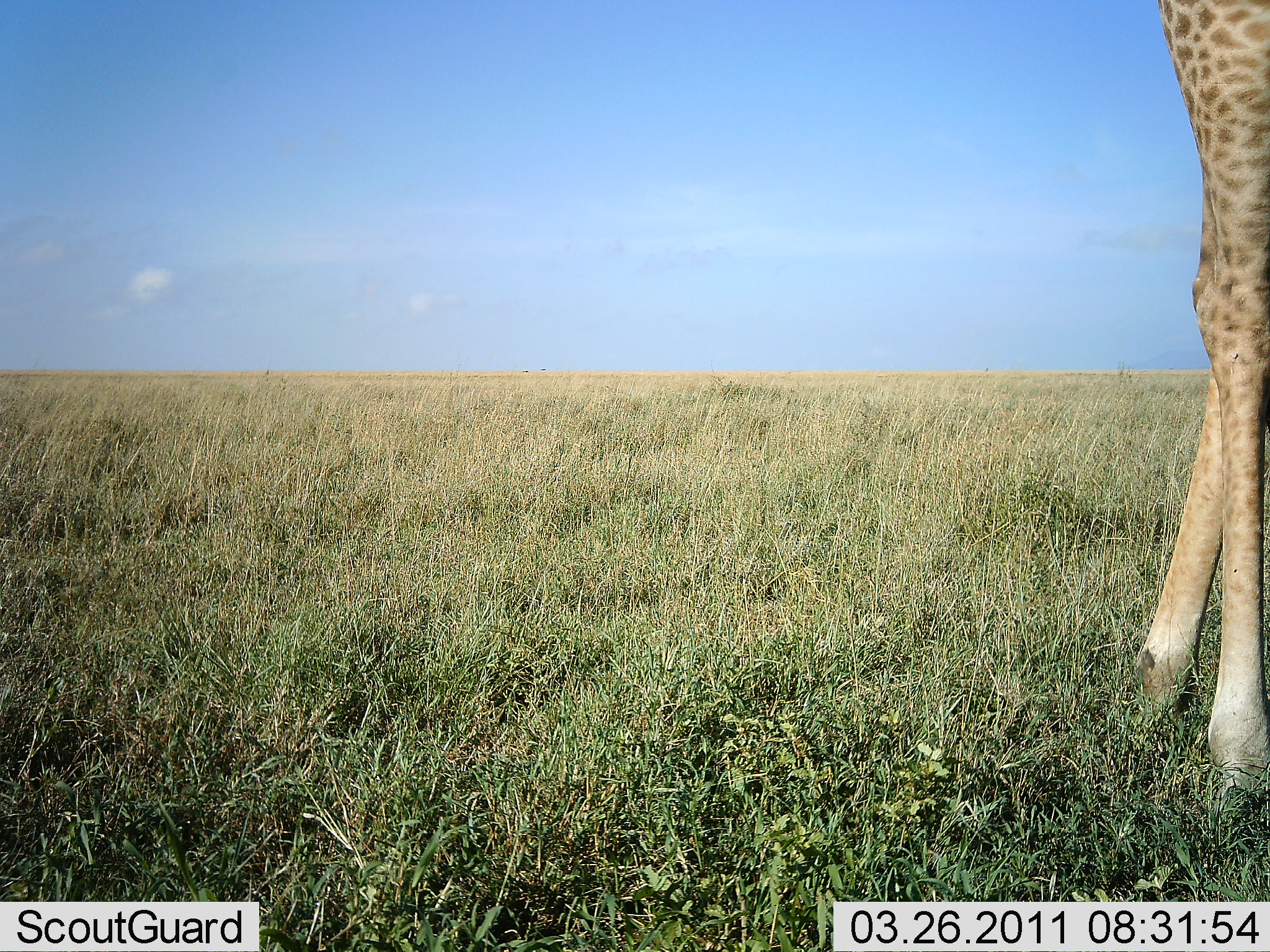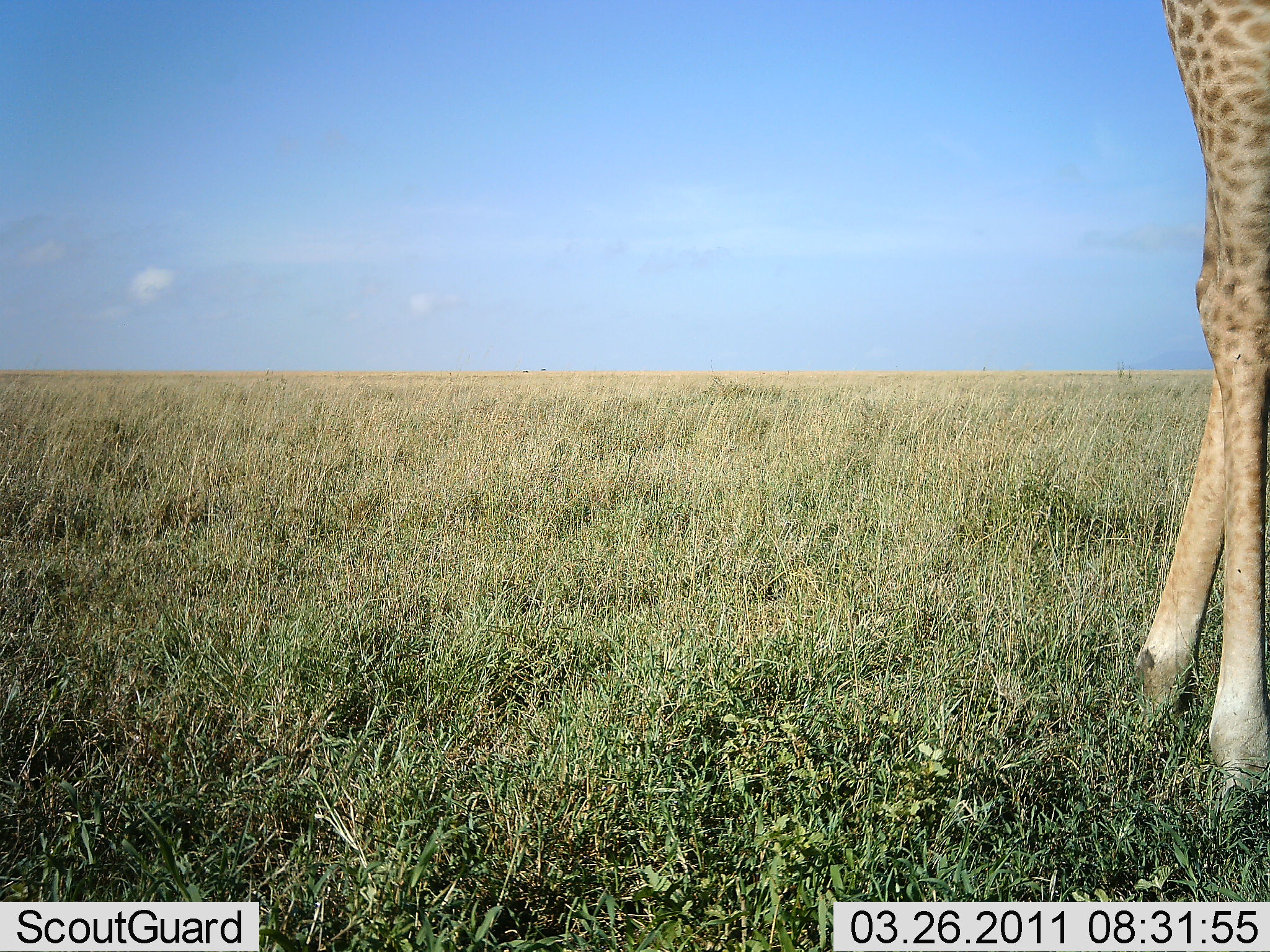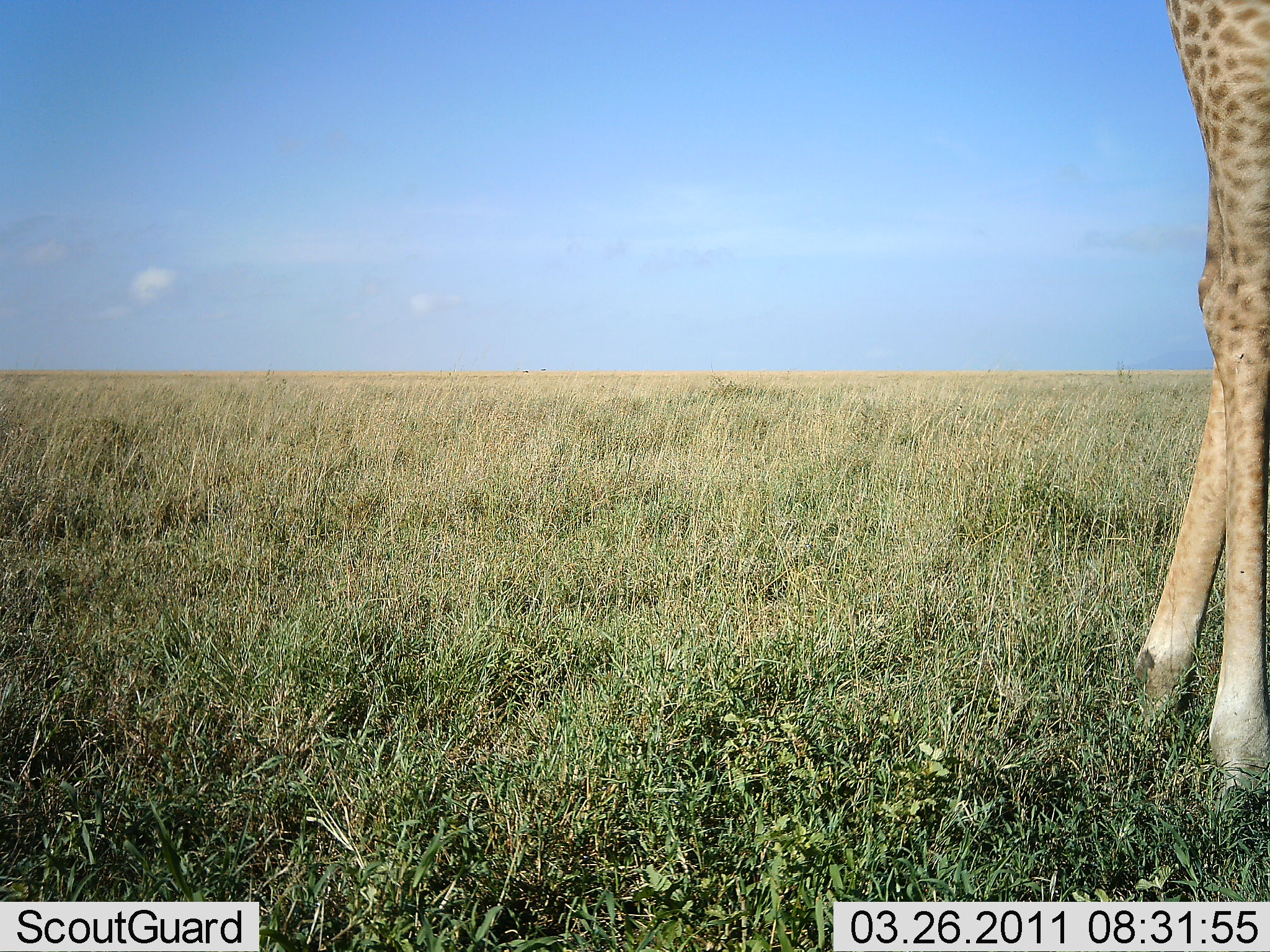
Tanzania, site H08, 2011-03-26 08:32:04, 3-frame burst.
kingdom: Animalia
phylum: Chordata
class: Mammalia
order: Artiodactyla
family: Giraffidae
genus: Giraffa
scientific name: Giraffa camelopardalis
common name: giraffe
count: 1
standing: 92%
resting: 8%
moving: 0%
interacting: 0%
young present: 0%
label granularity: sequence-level